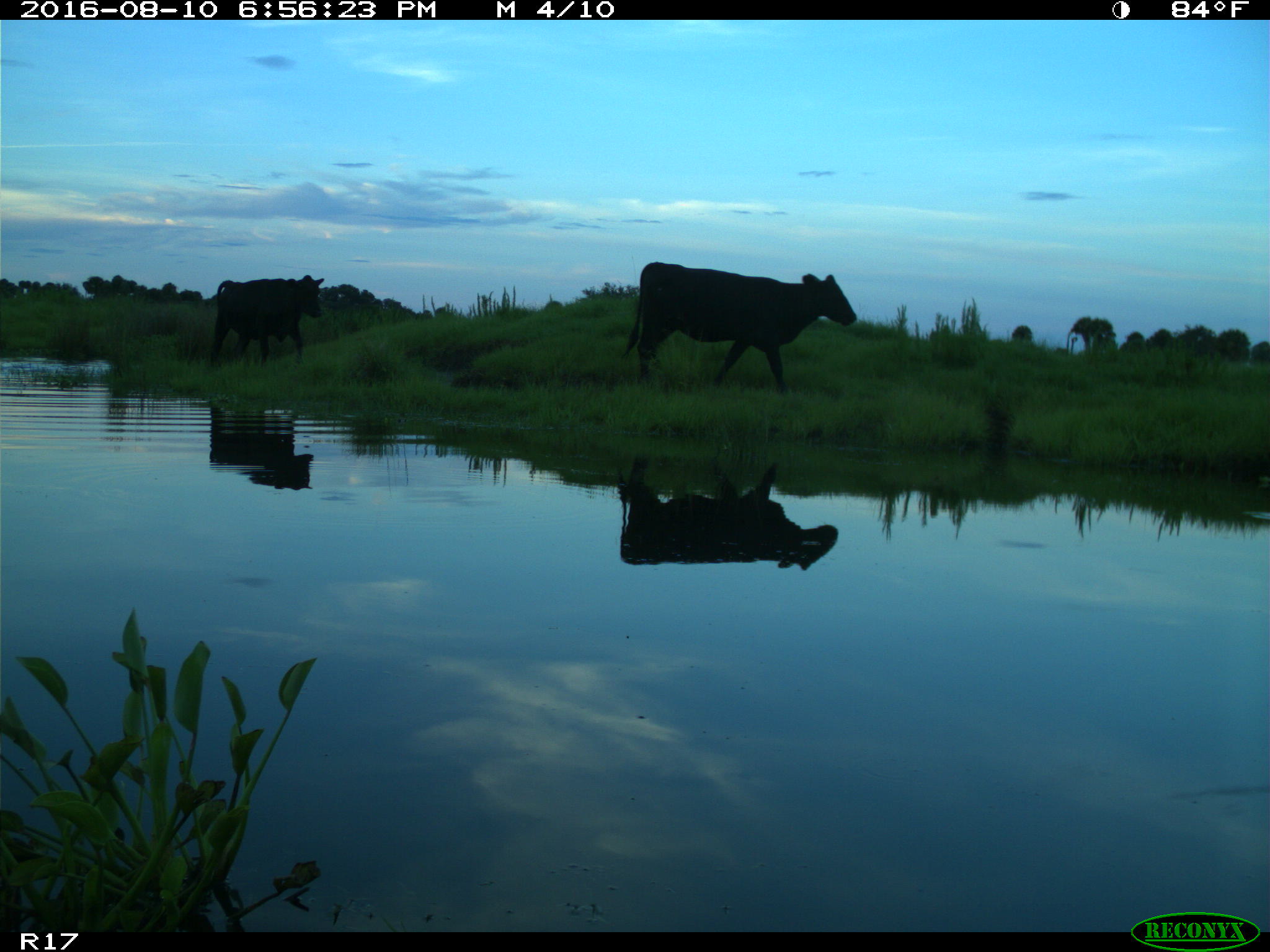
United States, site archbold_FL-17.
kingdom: Animalia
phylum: Chordata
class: Mammalia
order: Artiodactyla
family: Bovidae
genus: Bos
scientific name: Bos taurus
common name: domestic cow